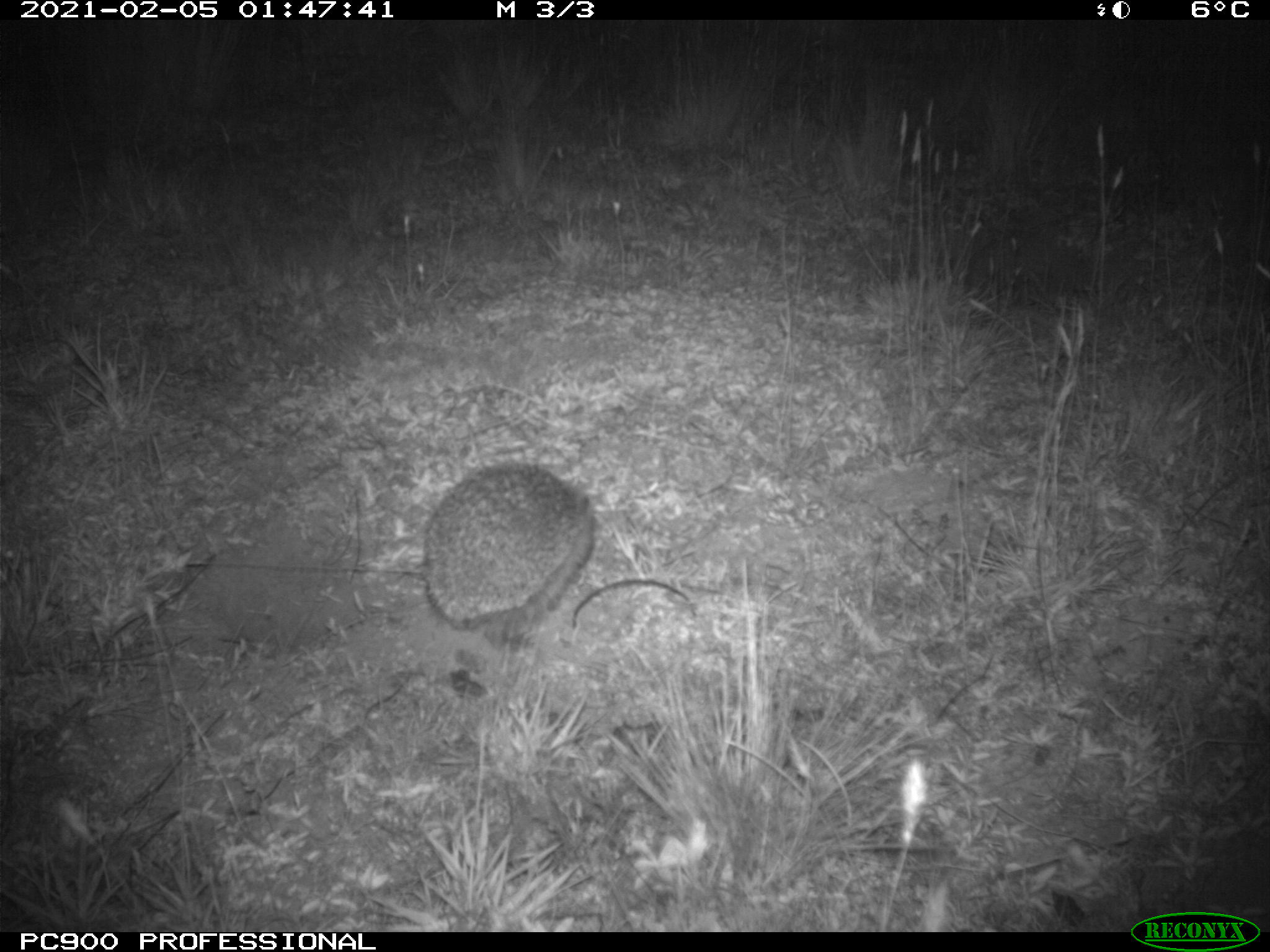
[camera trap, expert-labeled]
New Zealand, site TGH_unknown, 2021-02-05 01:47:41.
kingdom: Animalia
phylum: Chordata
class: Mammalia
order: Eulipotyphla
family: Erinaceidae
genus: Erinaceus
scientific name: Erinaceus europaeus europaeus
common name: european hedgehog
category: hedgehog